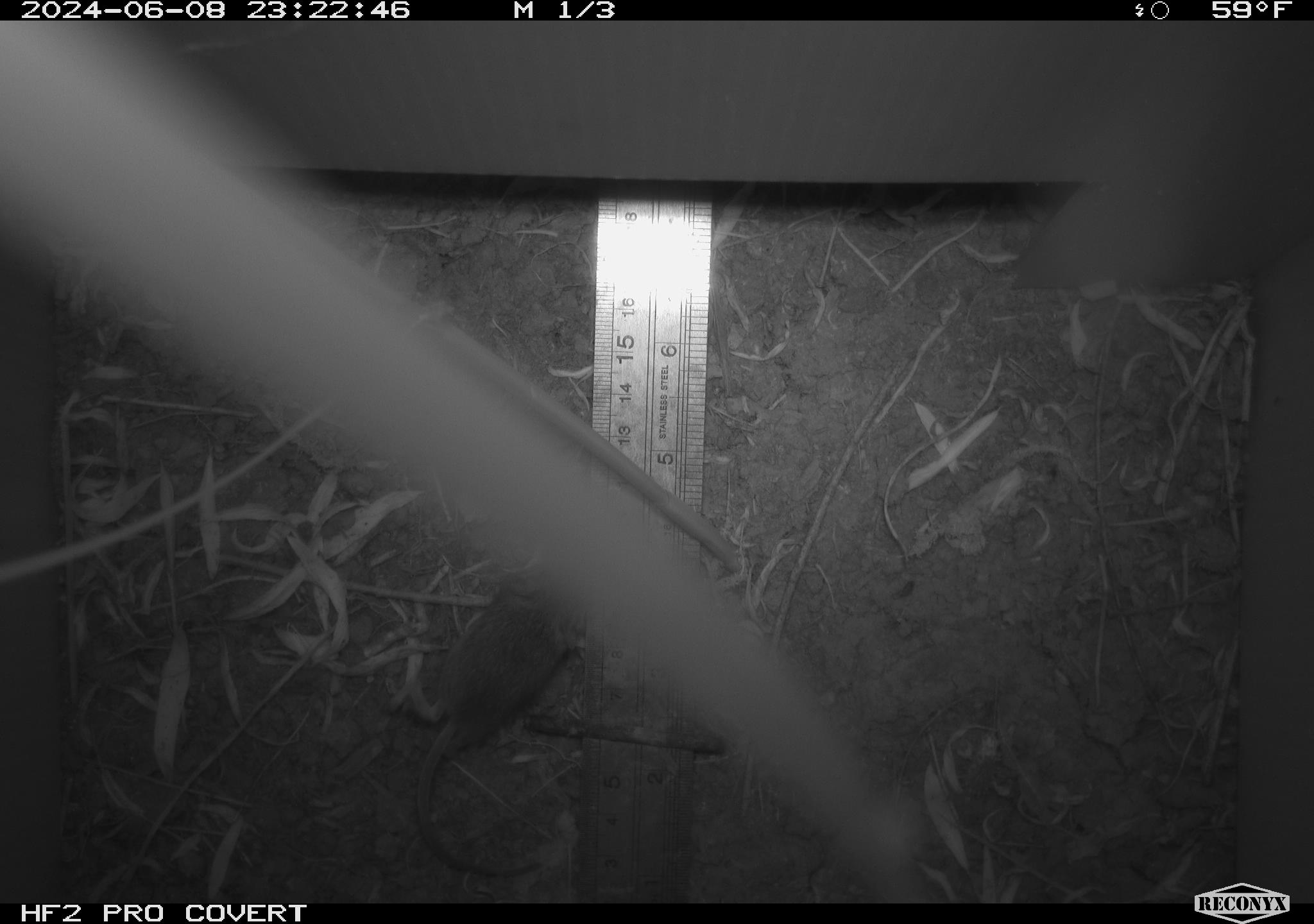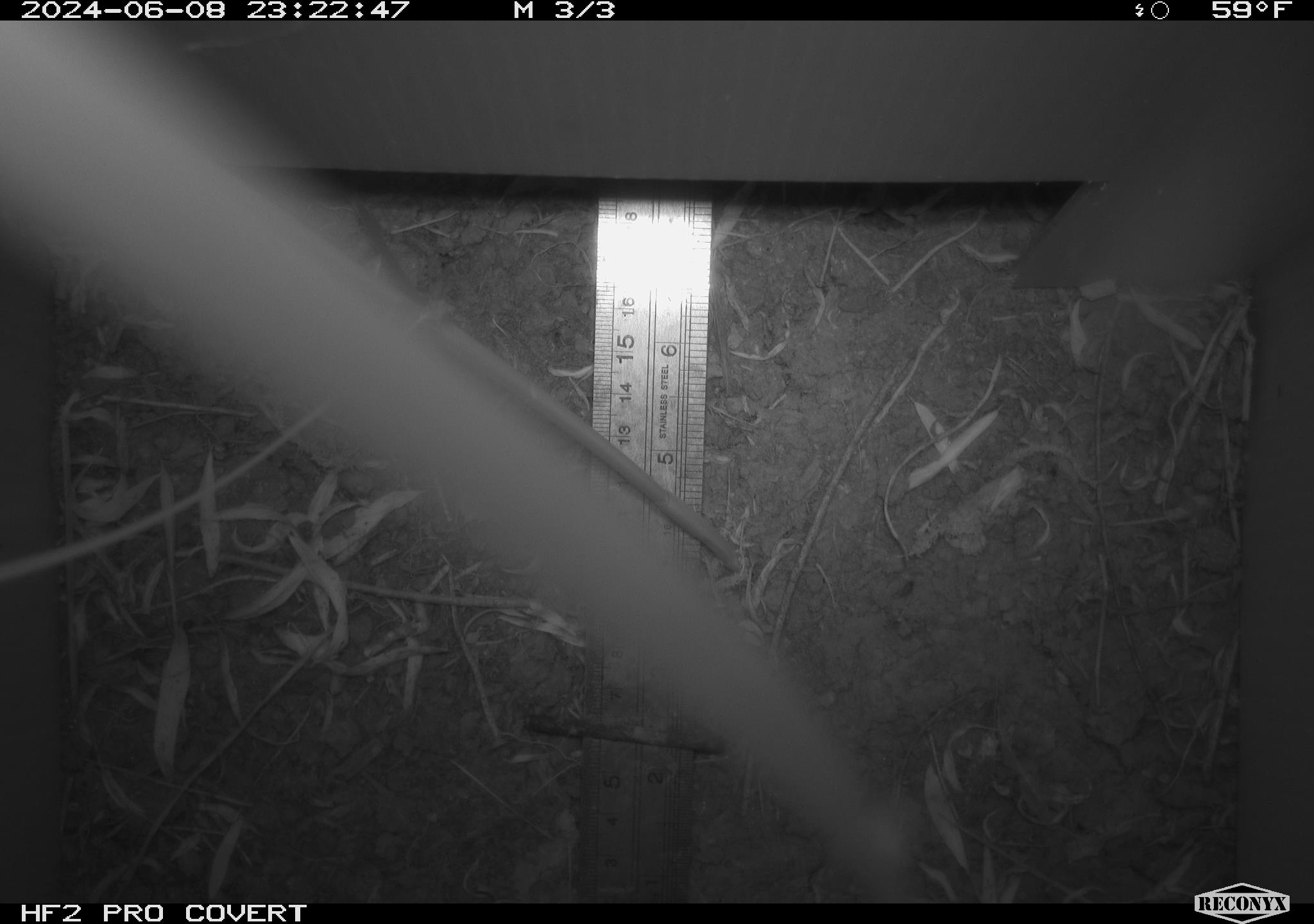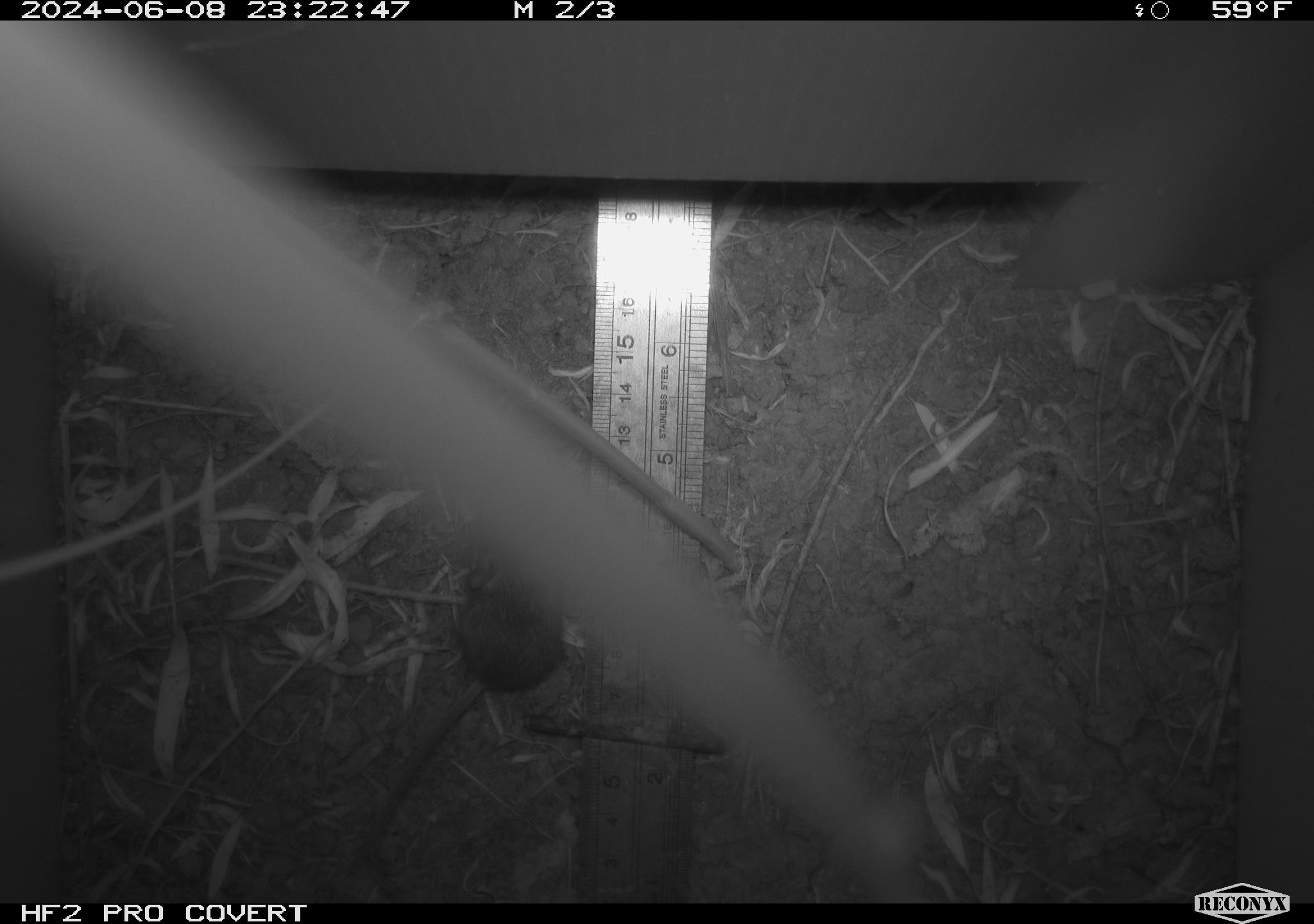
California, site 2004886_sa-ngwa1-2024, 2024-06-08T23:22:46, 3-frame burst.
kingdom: Animalia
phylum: Chordata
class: Mammalia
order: Rodentia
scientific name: Rodentia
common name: mouse species